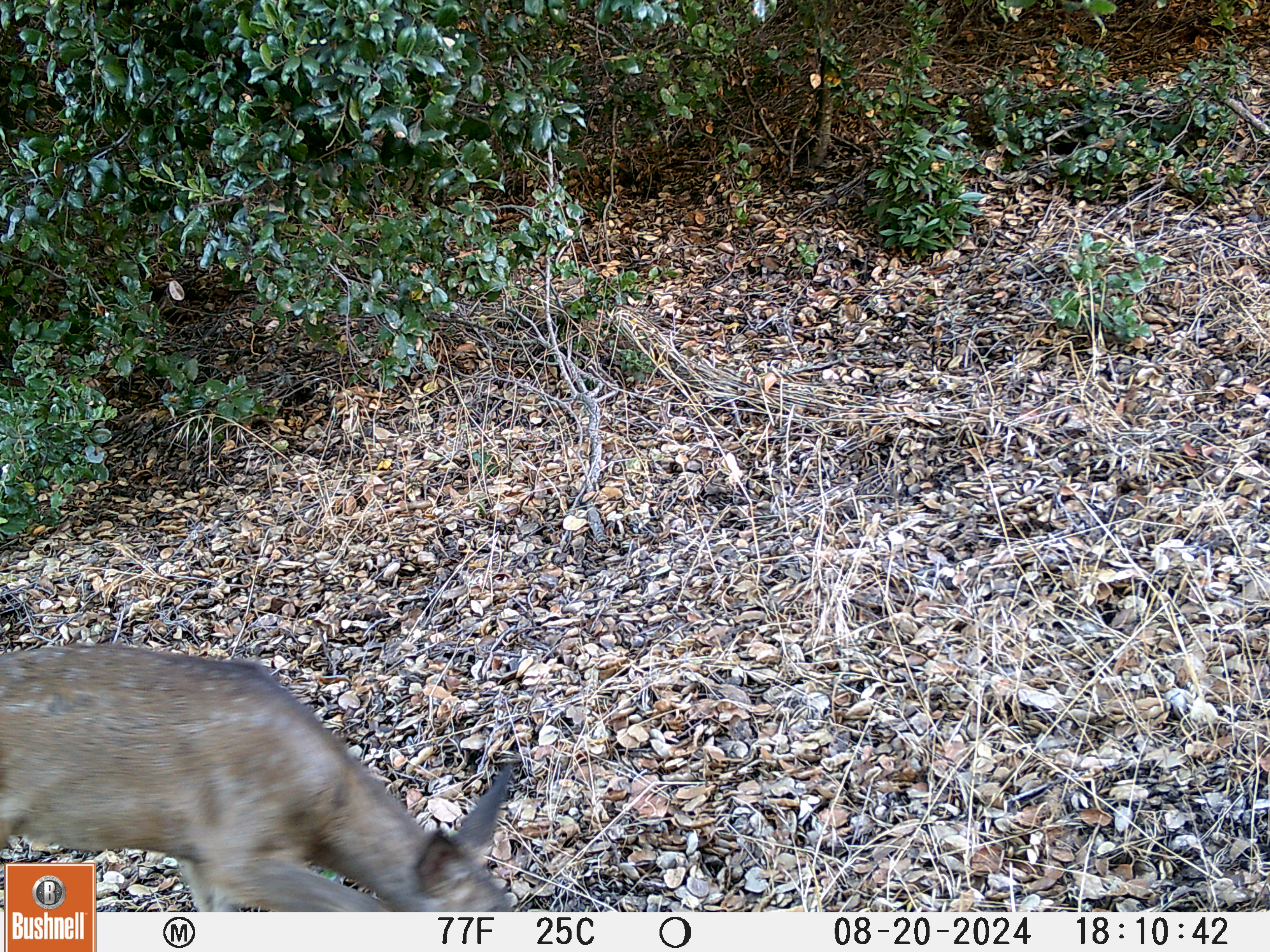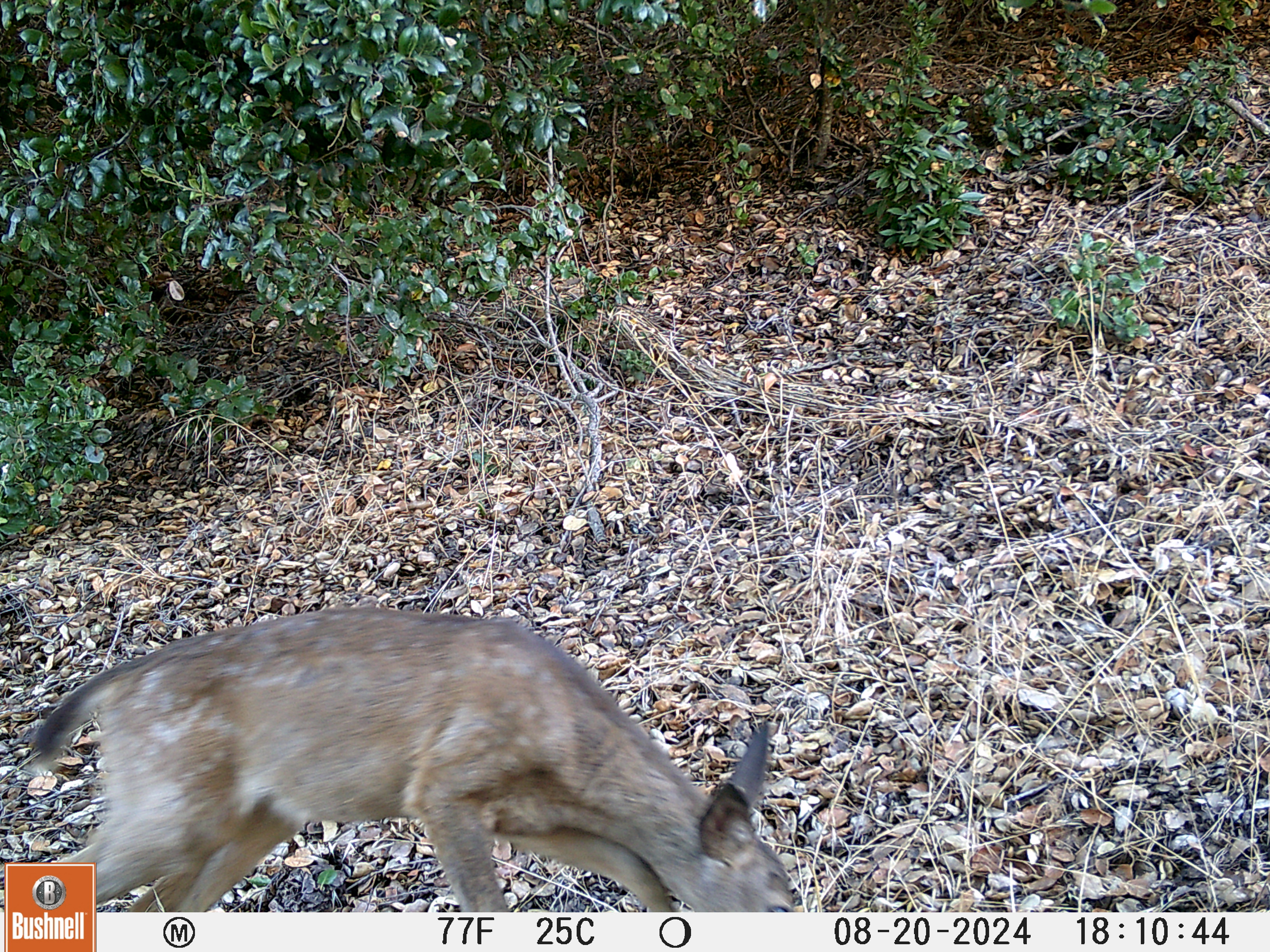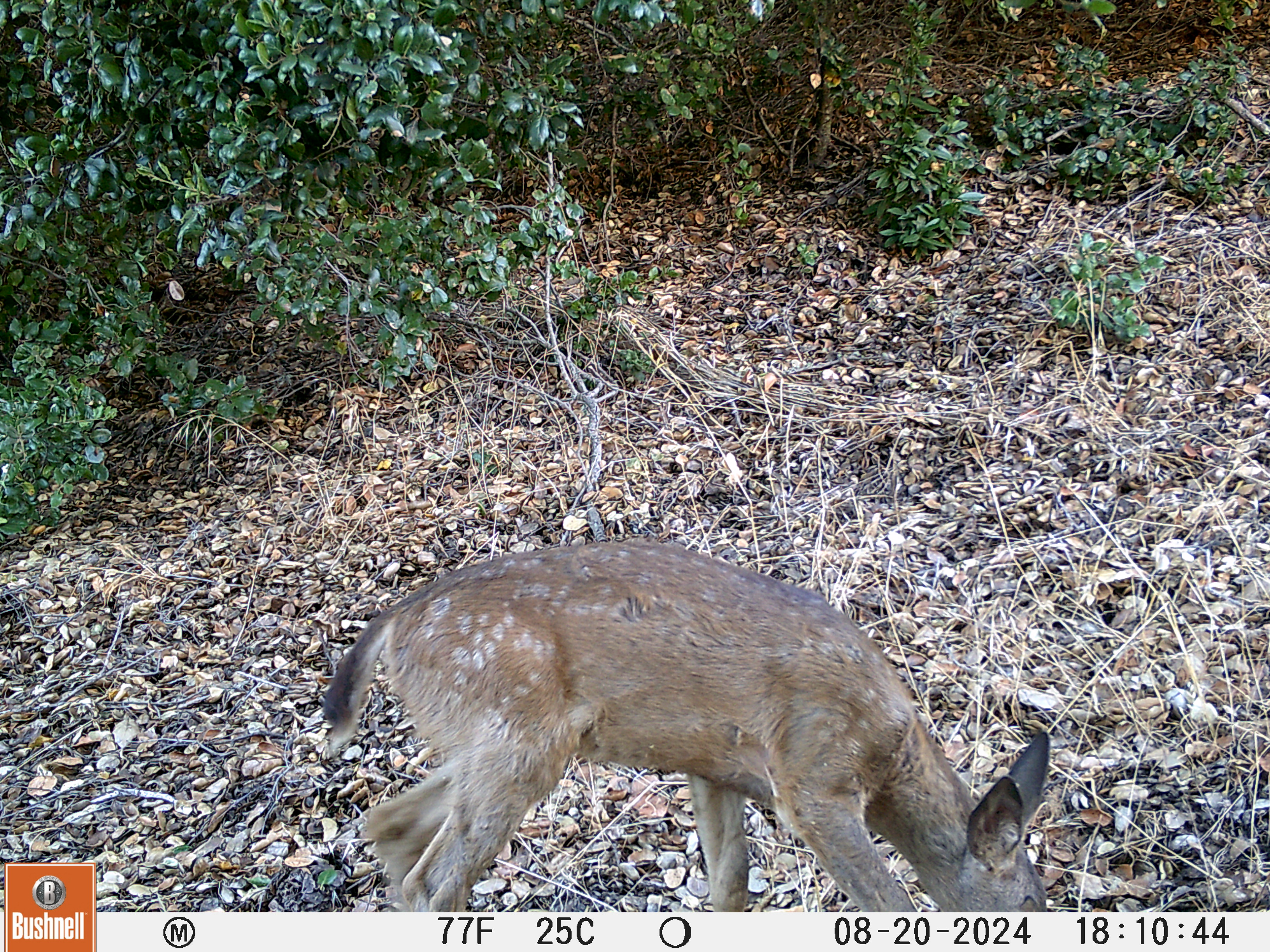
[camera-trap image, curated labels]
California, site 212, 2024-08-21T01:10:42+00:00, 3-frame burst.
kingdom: Animalia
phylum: Chordata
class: Mammalia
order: Artiodactyla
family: Cervidae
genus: Odocoileus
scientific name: Odocoileus hemionus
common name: mule deer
Mule deer (Odocoileus hemionus).